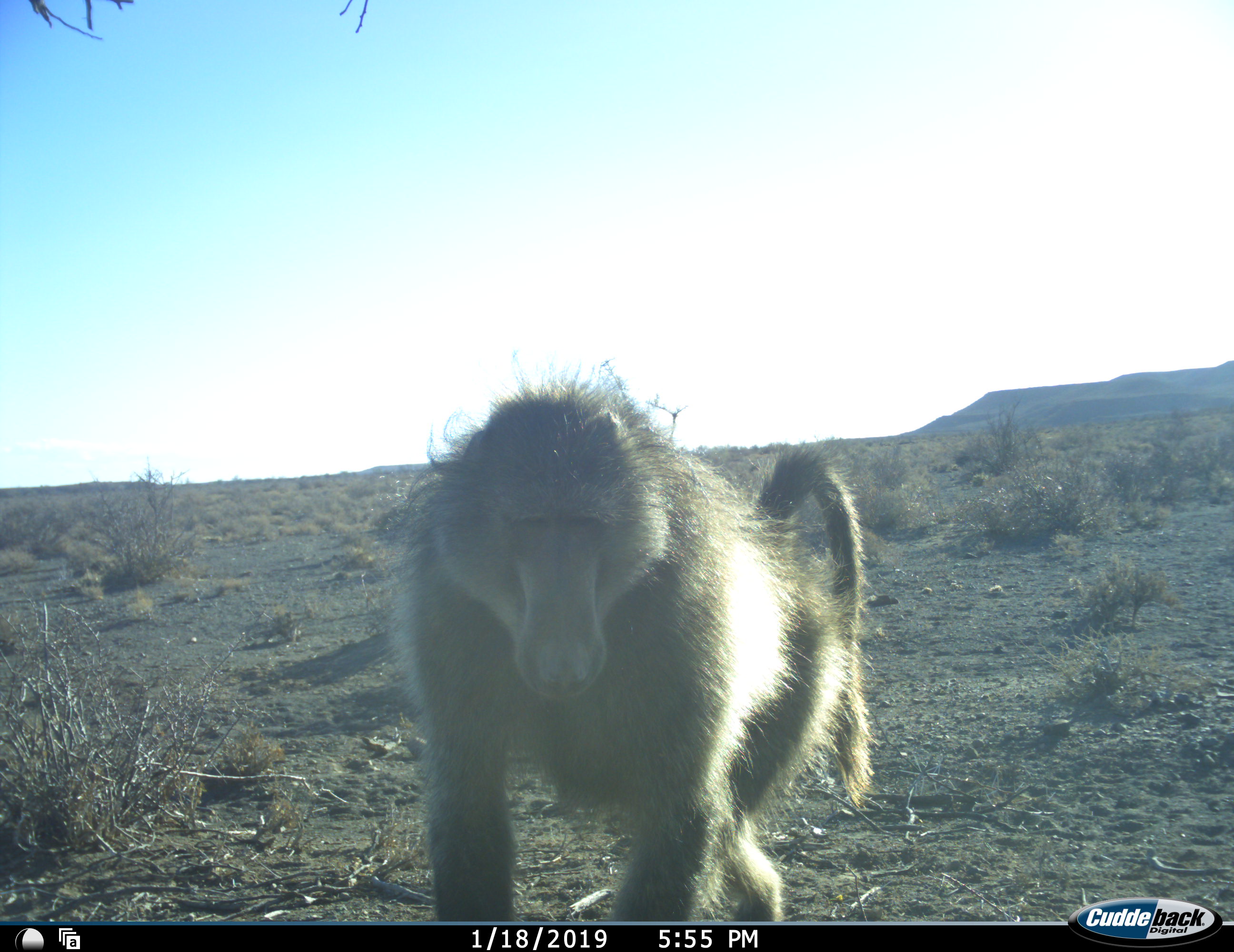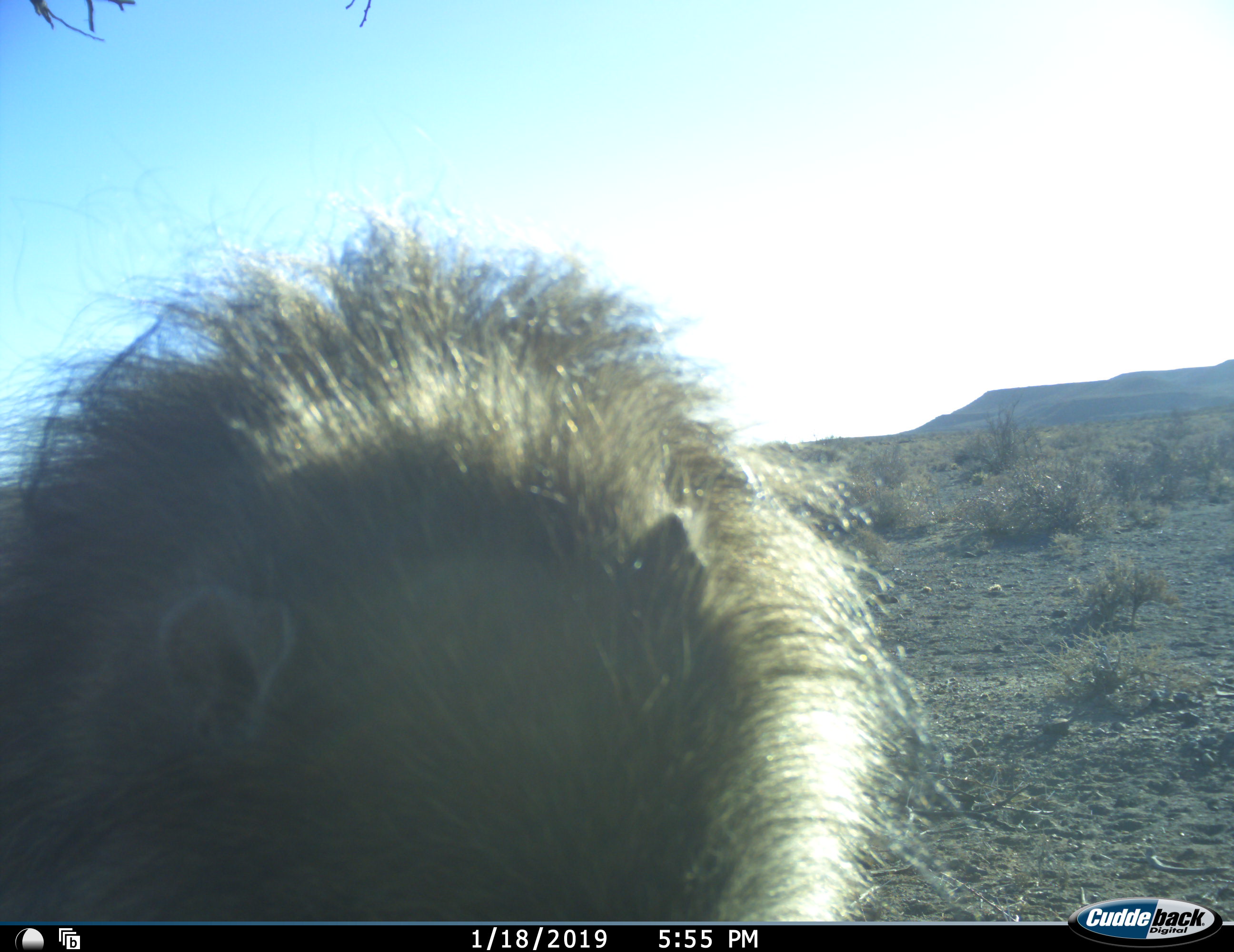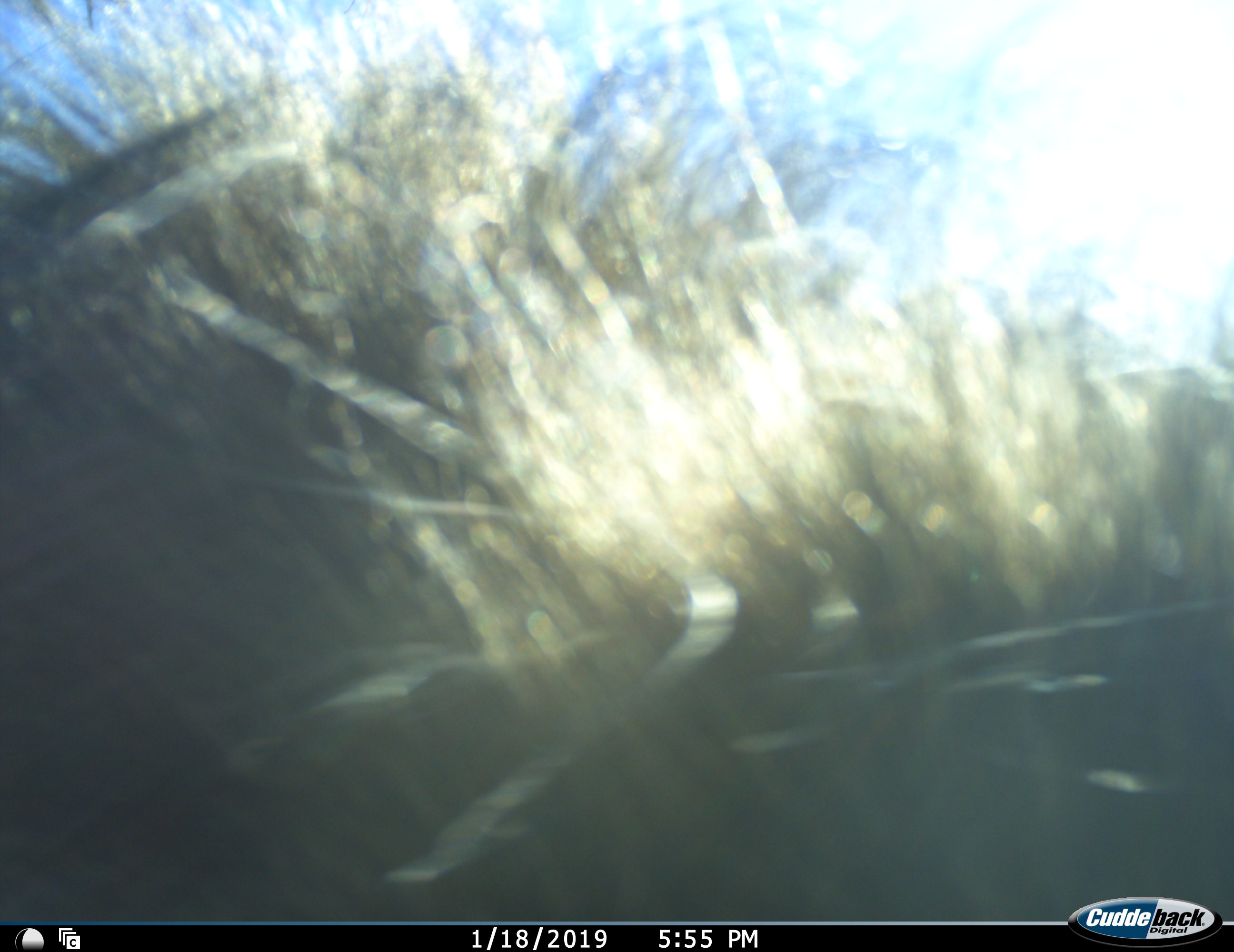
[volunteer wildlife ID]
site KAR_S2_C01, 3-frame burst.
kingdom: Animalia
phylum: Chordata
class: Mammalia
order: Primates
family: Cercopithecidae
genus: Papio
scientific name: Papio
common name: baboon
Baboon (Papio), count 1. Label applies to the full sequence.